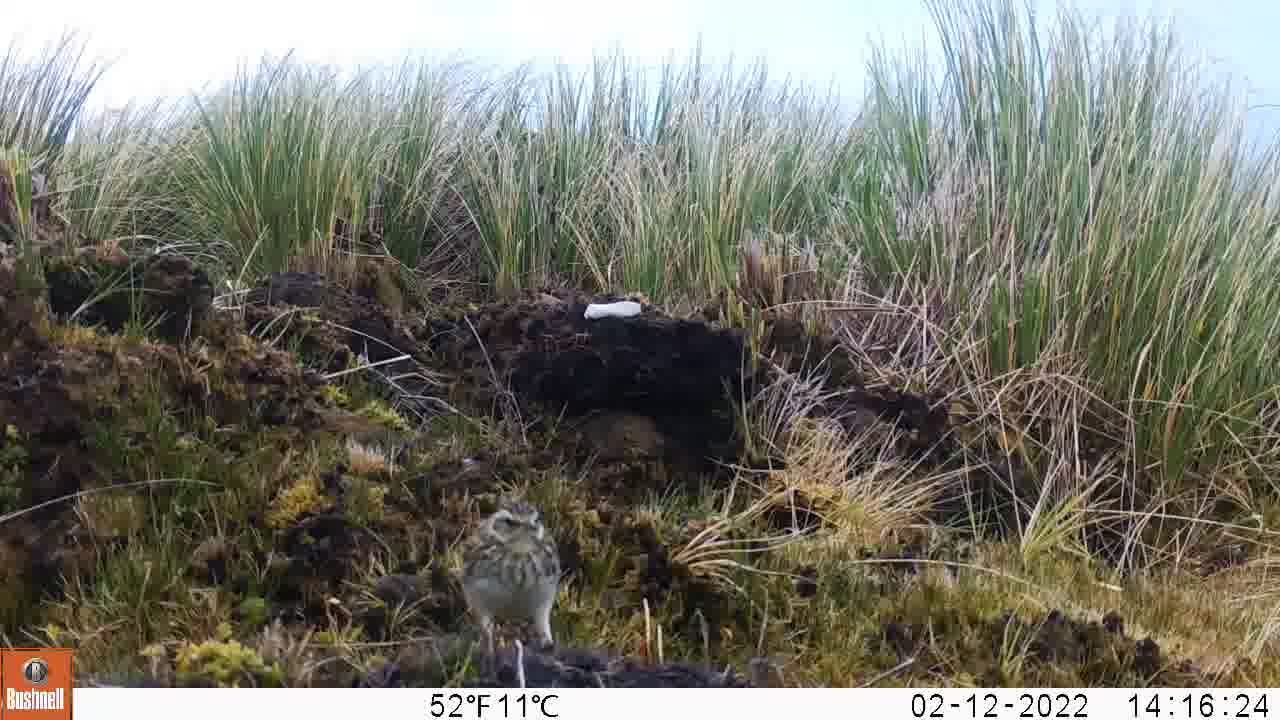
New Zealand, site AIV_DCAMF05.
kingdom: Animalia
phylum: Chordata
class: Aves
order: Passeriformes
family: Motacillidae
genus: Anthus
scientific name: Anthus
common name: pipit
Pipit (Anthus).